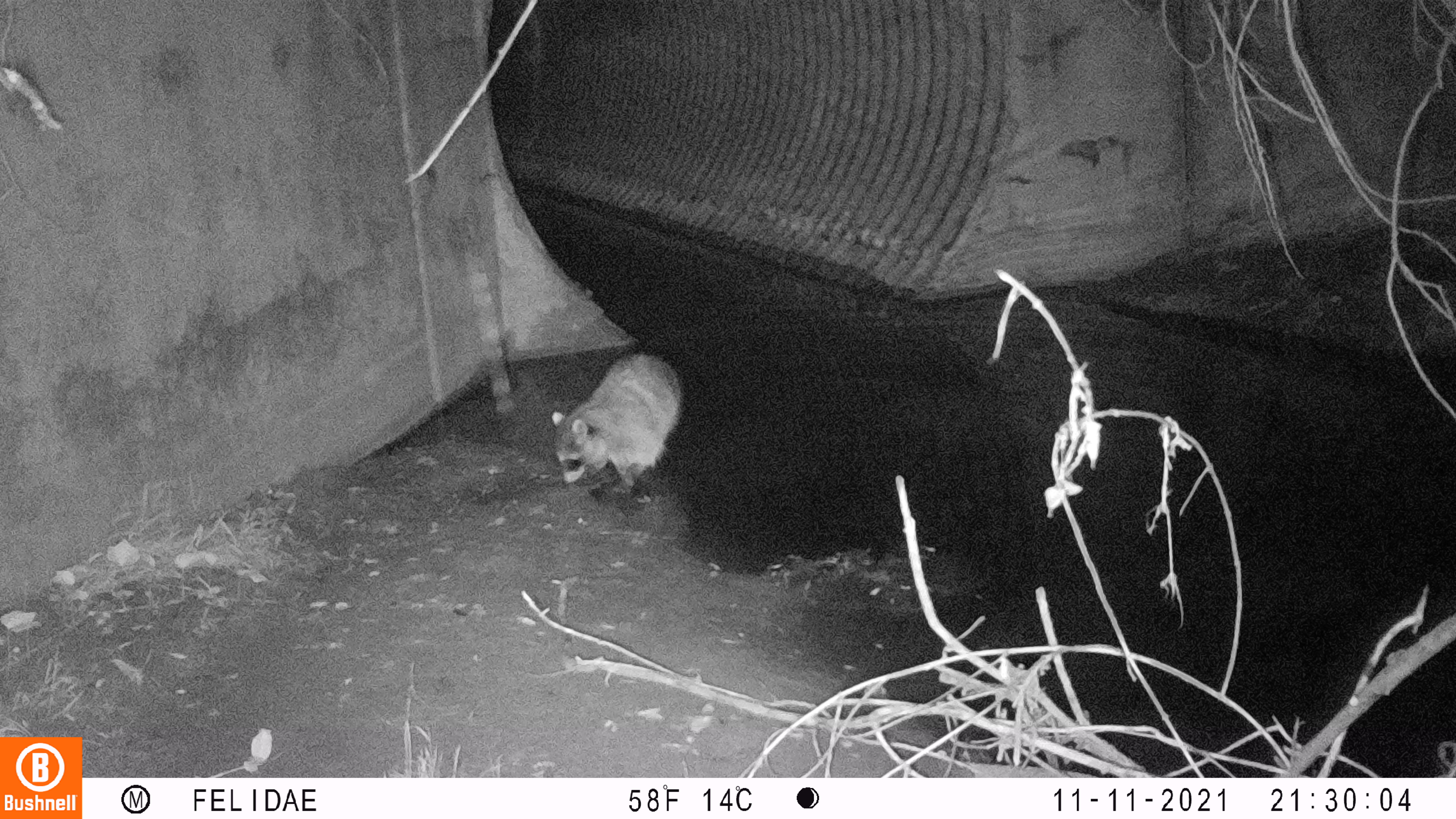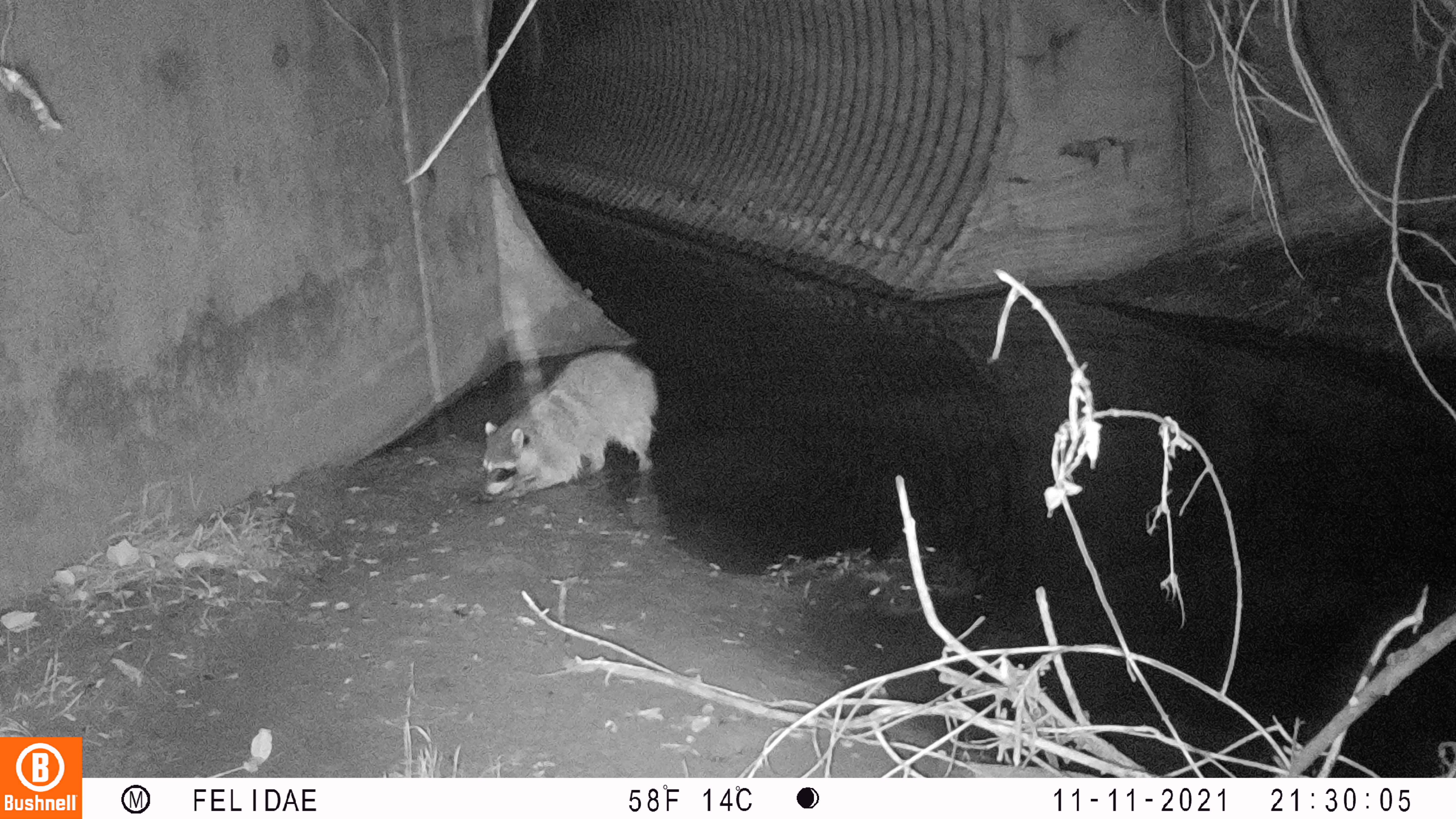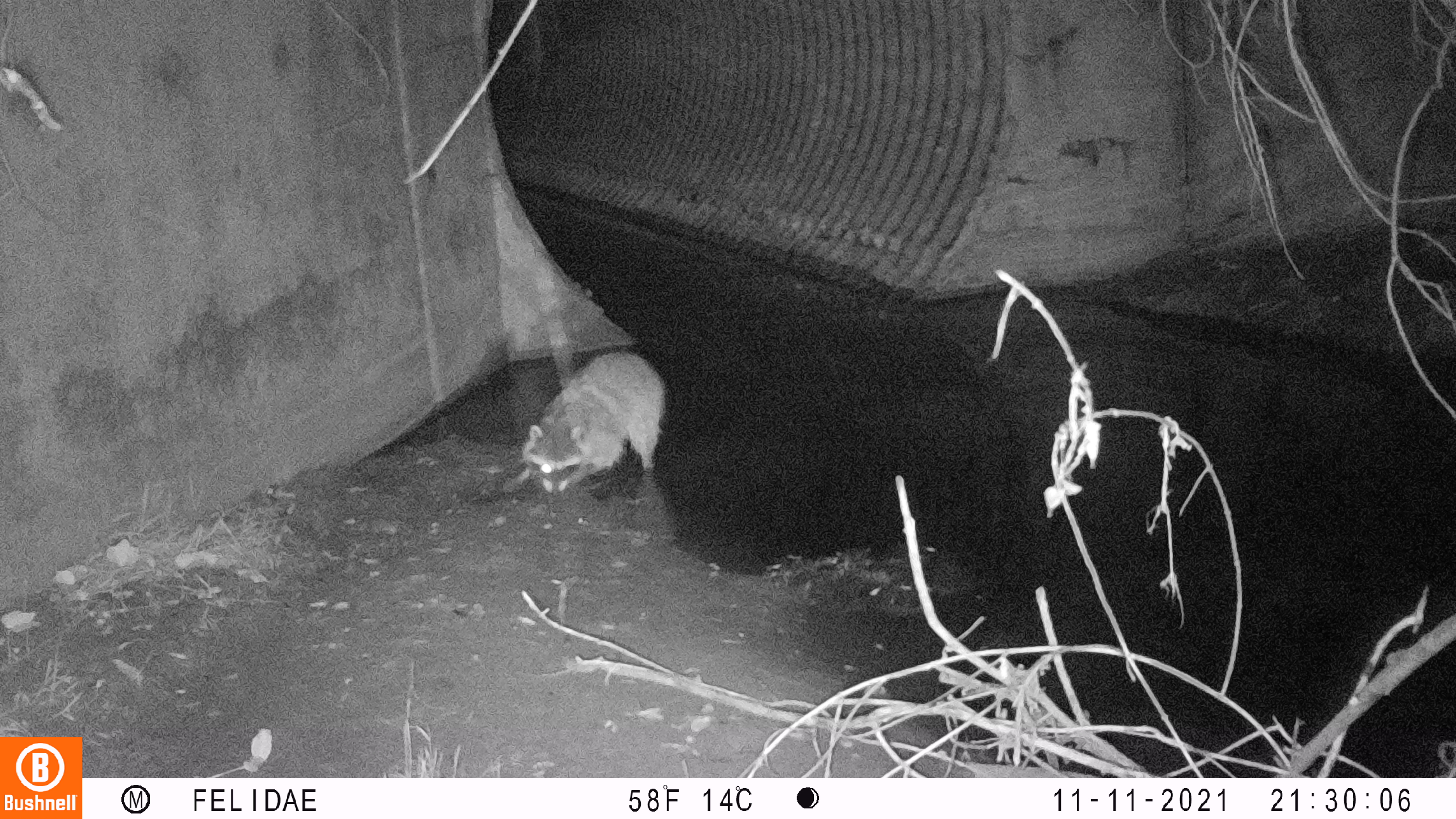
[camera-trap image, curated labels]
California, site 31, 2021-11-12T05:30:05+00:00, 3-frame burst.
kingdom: Animalia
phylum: Chordata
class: Mammalia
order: Carnivora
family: Procyonidae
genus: Procyon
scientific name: Procyon lotor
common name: raccoon